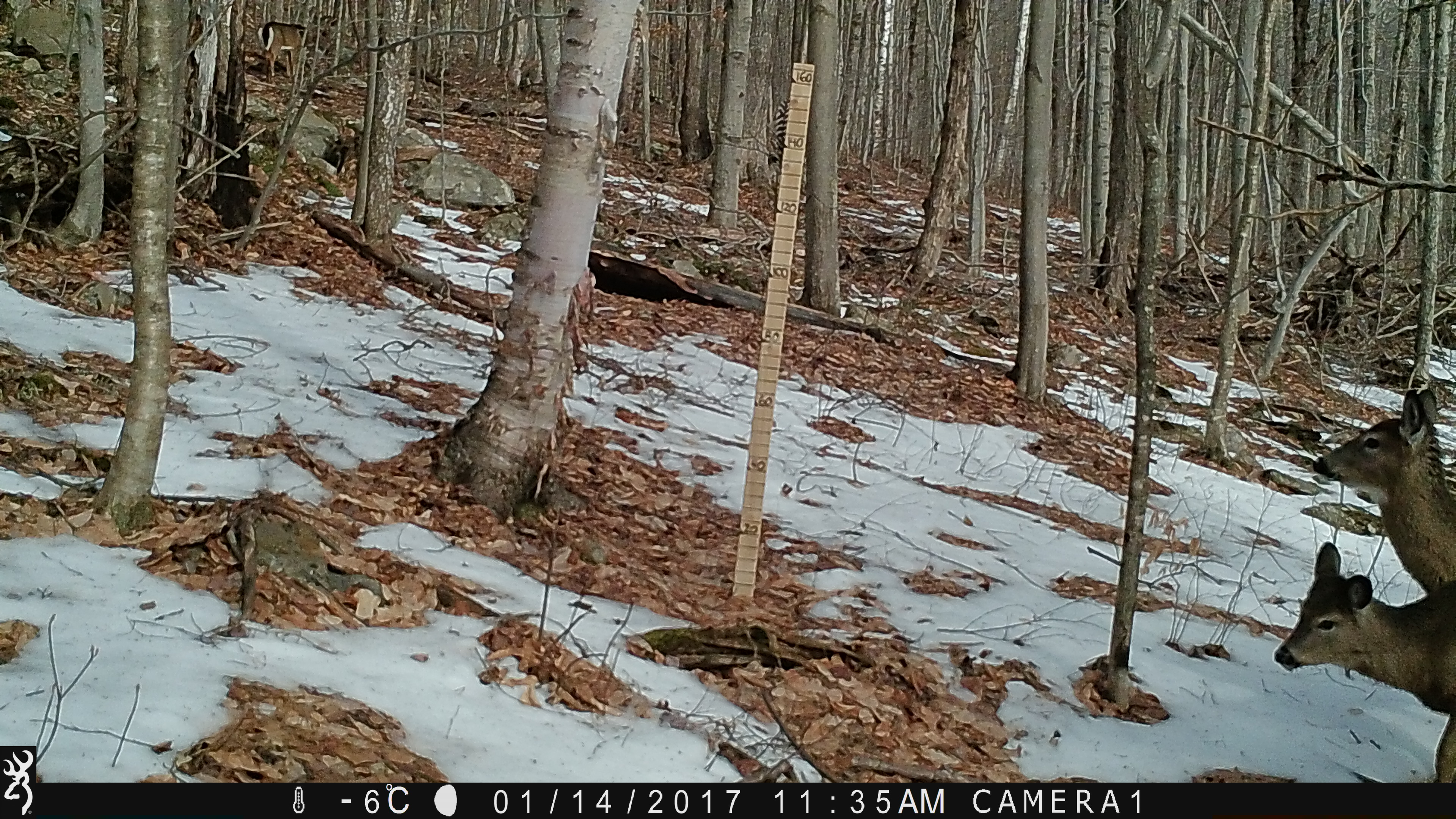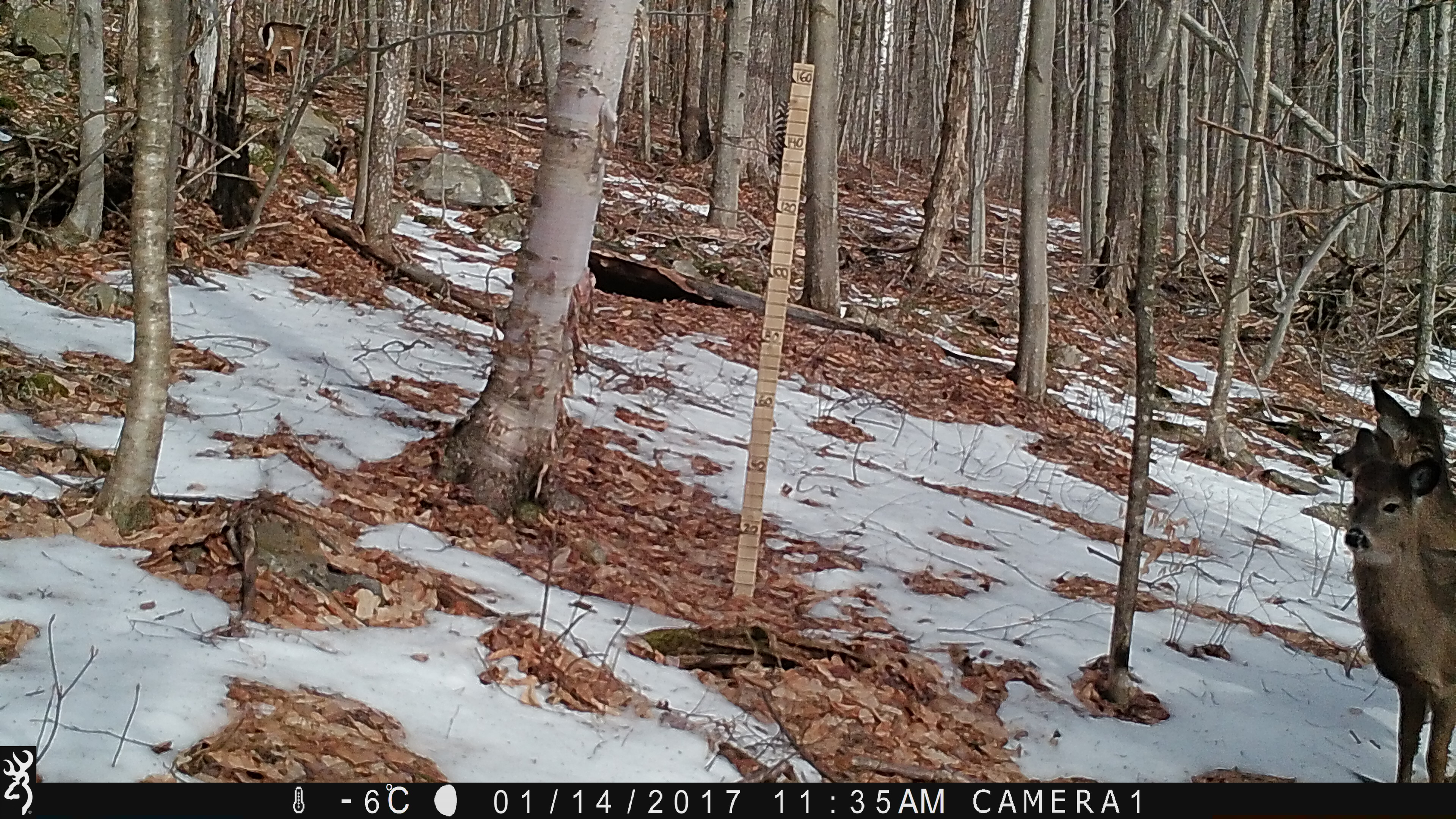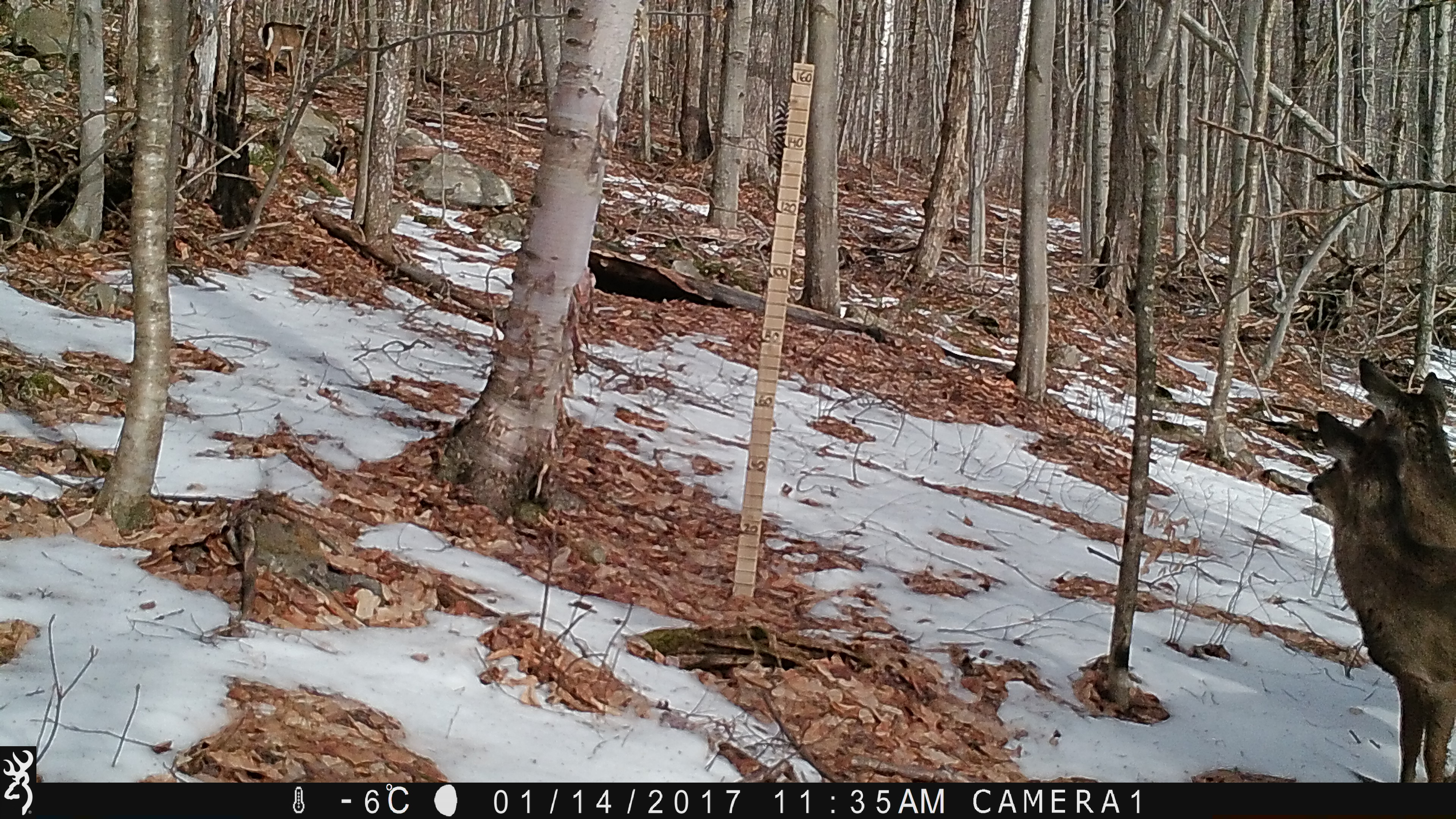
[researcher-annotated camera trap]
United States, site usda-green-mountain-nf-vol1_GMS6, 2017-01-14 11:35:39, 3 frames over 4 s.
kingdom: Animalia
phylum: Chordata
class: Mammalia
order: Artiodactyla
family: Cervidae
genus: Odocoileus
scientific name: Odocoileus virginianus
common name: white-tailed deer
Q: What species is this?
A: White-tailed deer (Odocoileus virginianus).